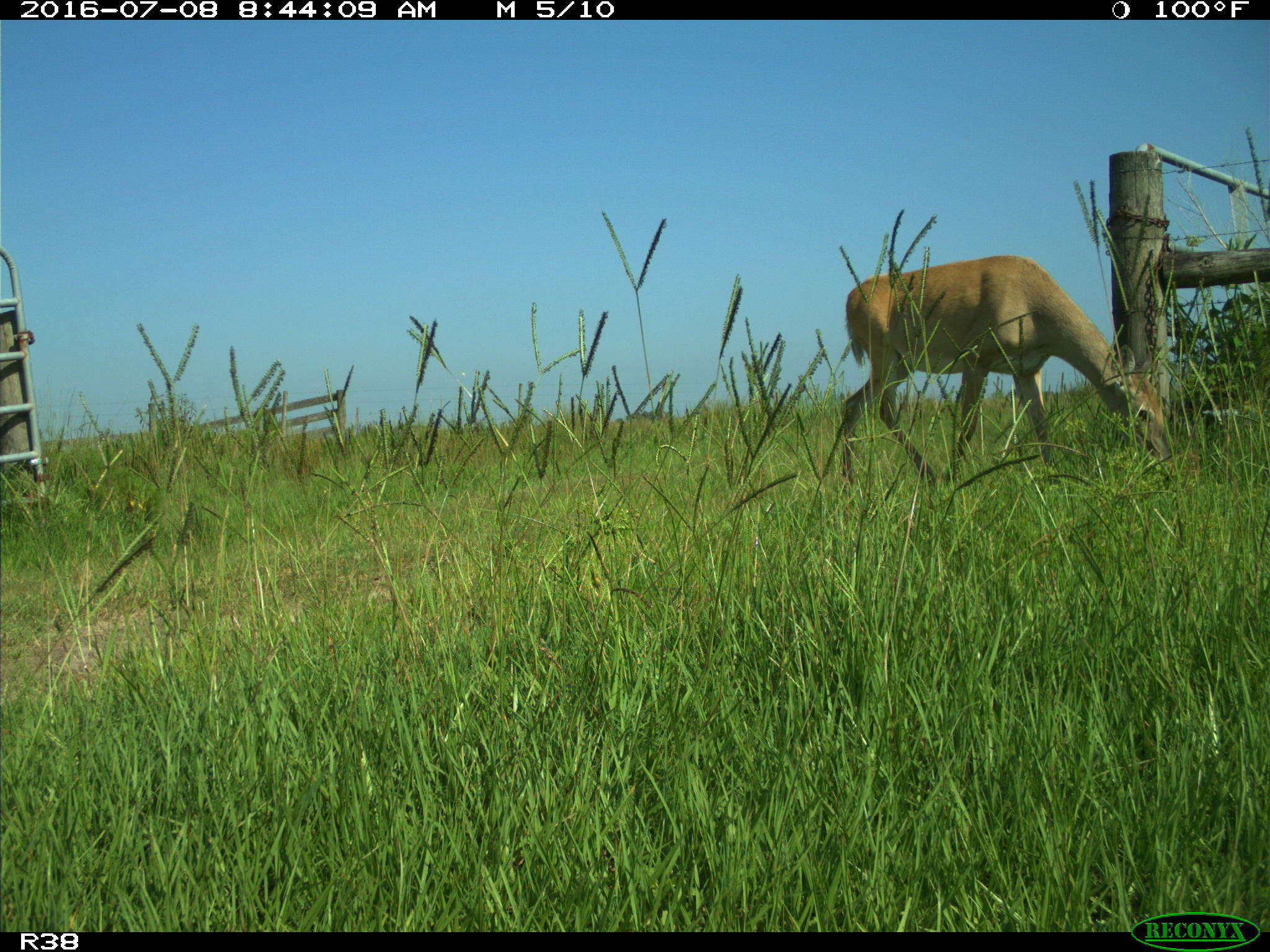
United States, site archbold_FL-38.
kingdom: Animalia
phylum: Chordata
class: Mammalia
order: Artiodactyla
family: Cervidae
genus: Odocoileus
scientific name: Odocoileus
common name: deer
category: unidentified deer